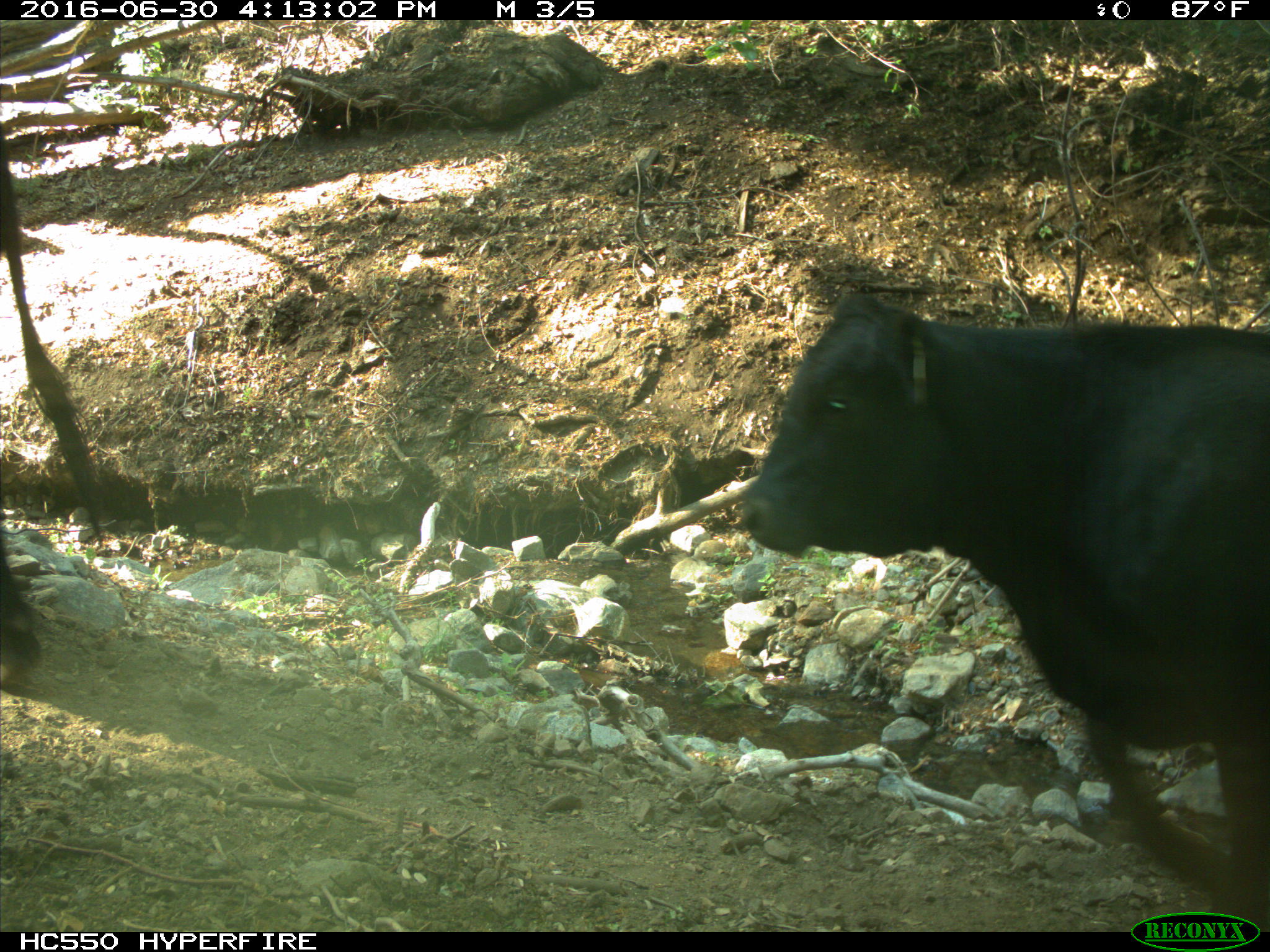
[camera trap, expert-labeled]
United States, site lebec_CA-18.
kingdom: Animalia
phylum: Chordata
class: Mammalia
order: Artiodactyla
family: Bovidae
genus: Bos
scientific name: Bos taurus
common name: domestic cow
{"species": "Bos taurus (domestic cow)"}